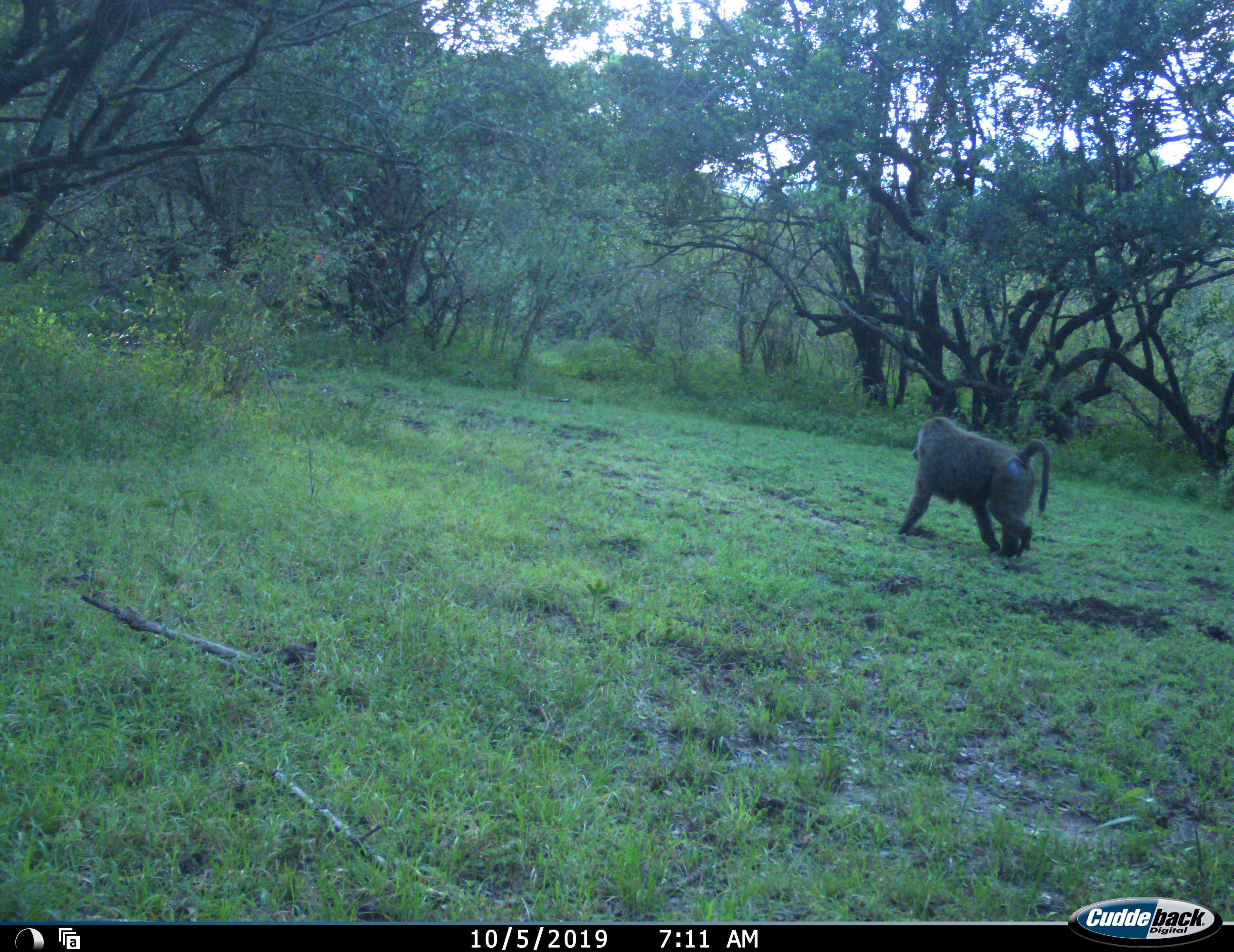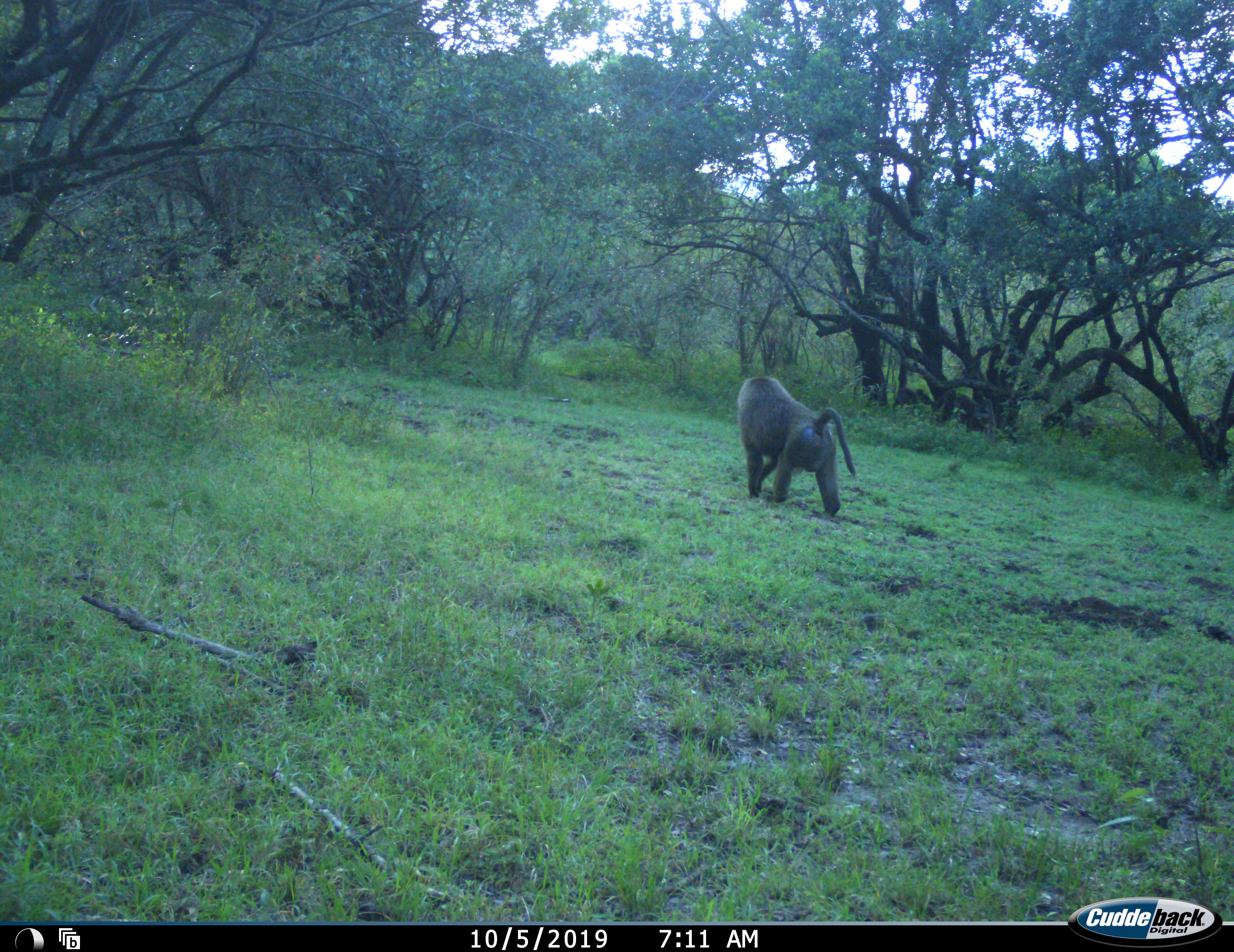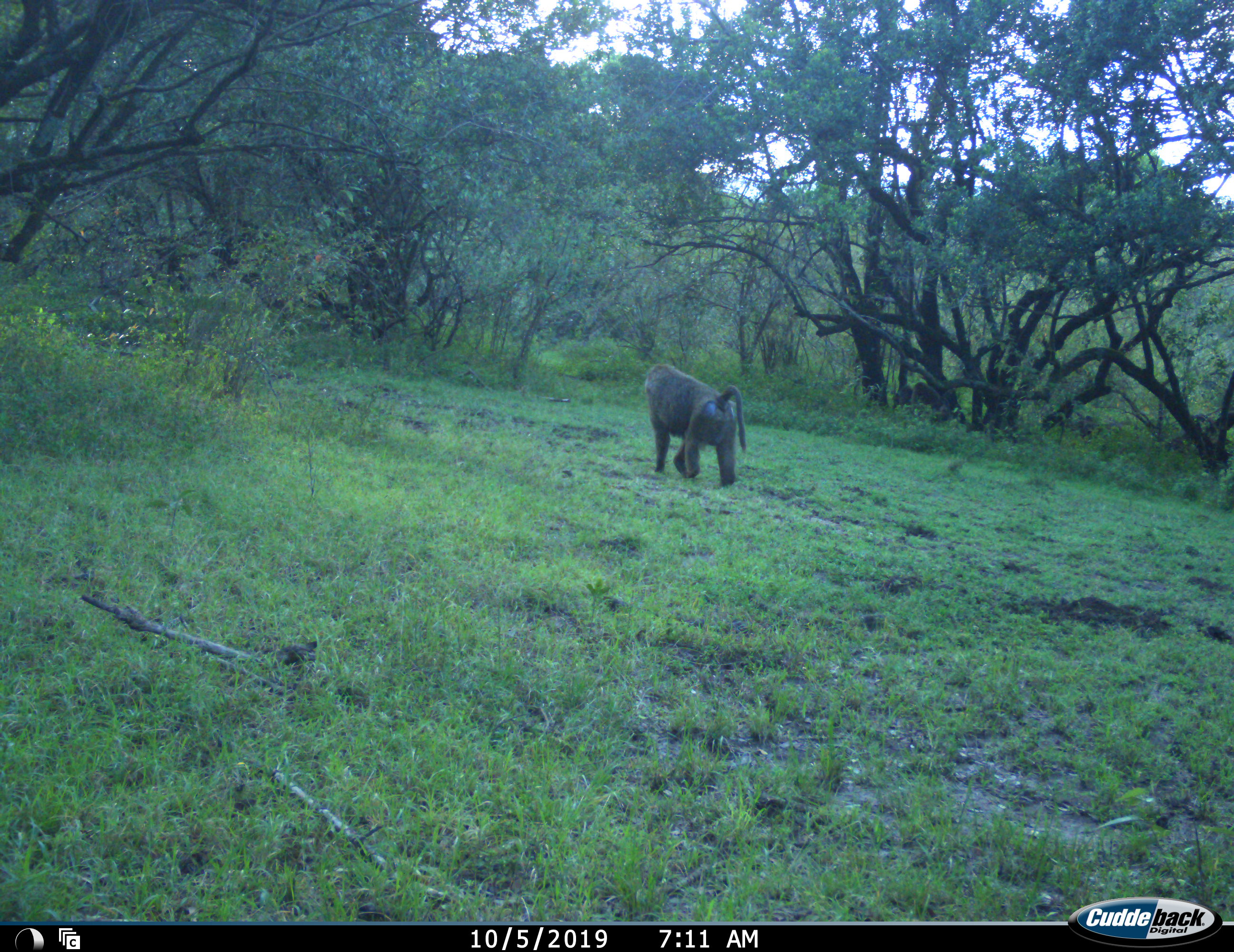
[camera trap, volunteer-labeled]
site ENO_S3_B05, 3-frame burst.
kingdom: Animalia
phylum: Chordata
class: Mammalia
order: Primates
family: Cercopithecidae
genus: Papio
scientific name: Papio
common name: baboon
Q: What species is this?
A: Baboon (Papio).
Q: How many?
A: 3.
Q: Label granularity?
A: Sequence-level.